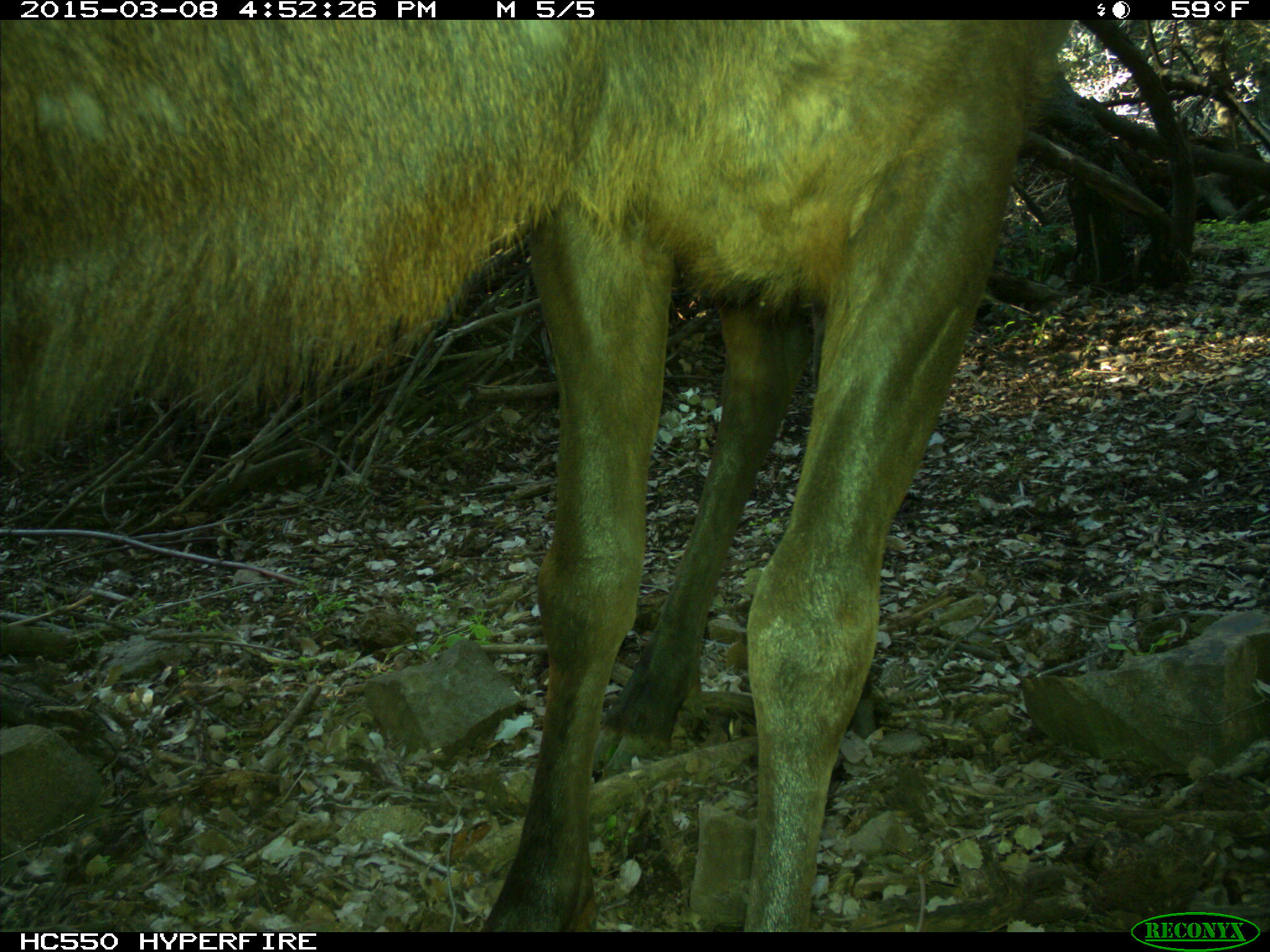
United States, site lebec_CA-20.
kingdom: Animalia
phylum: Chordata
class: Mammalia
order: Artiodactyla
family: Cervidae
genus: Cervus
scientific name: Cervus canadensis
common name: elk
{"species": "Cervus canadensis (elk)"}